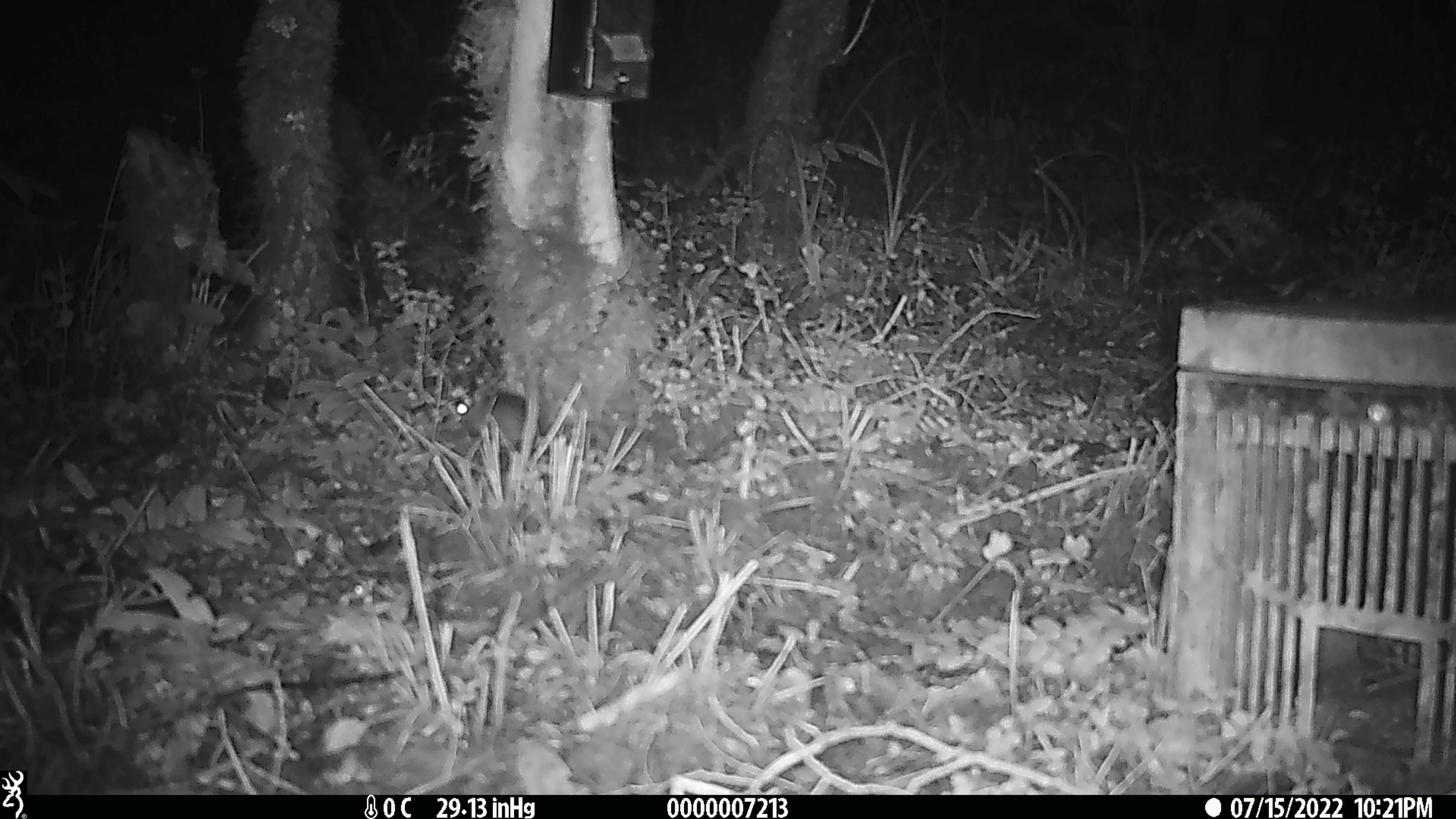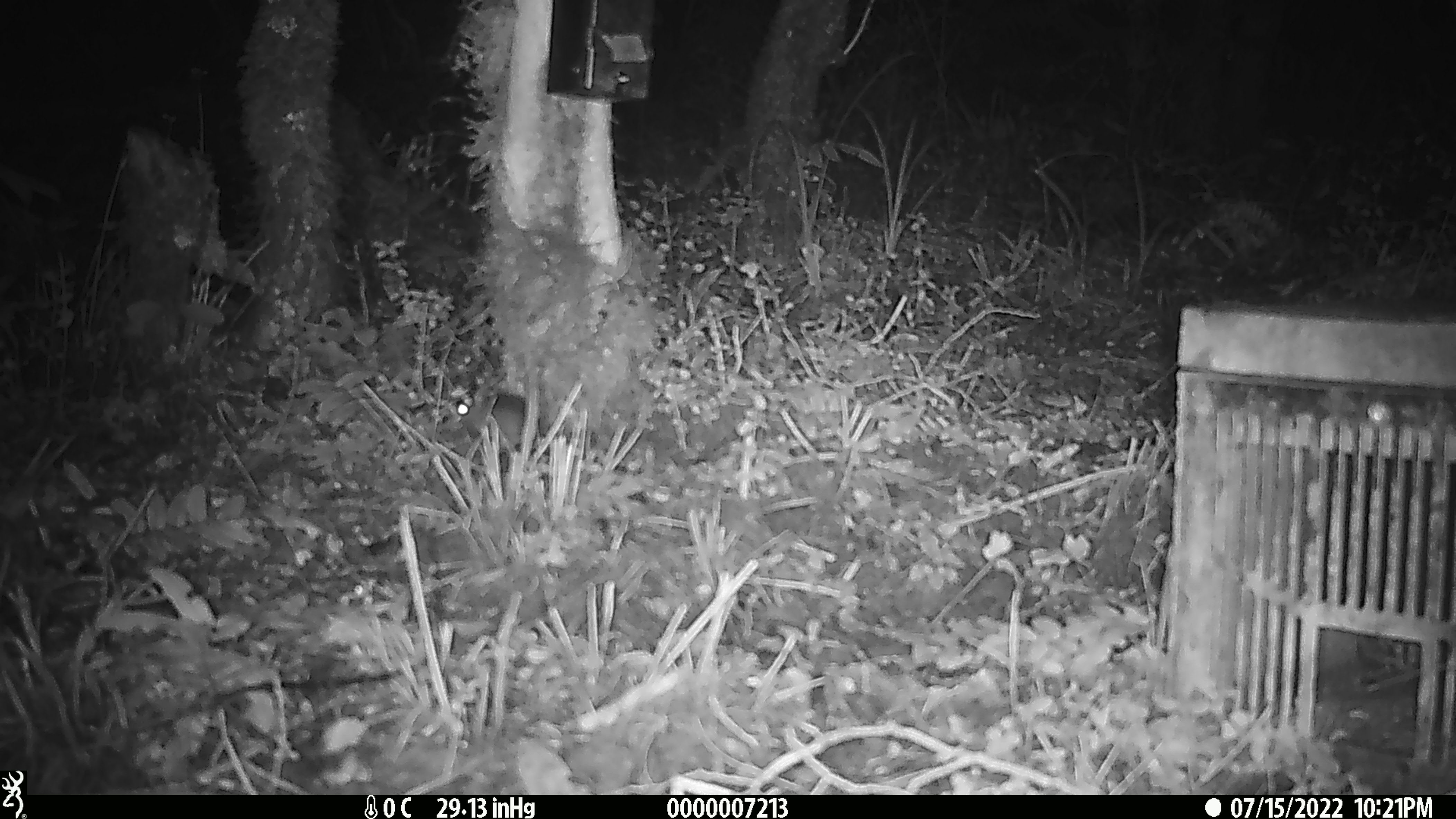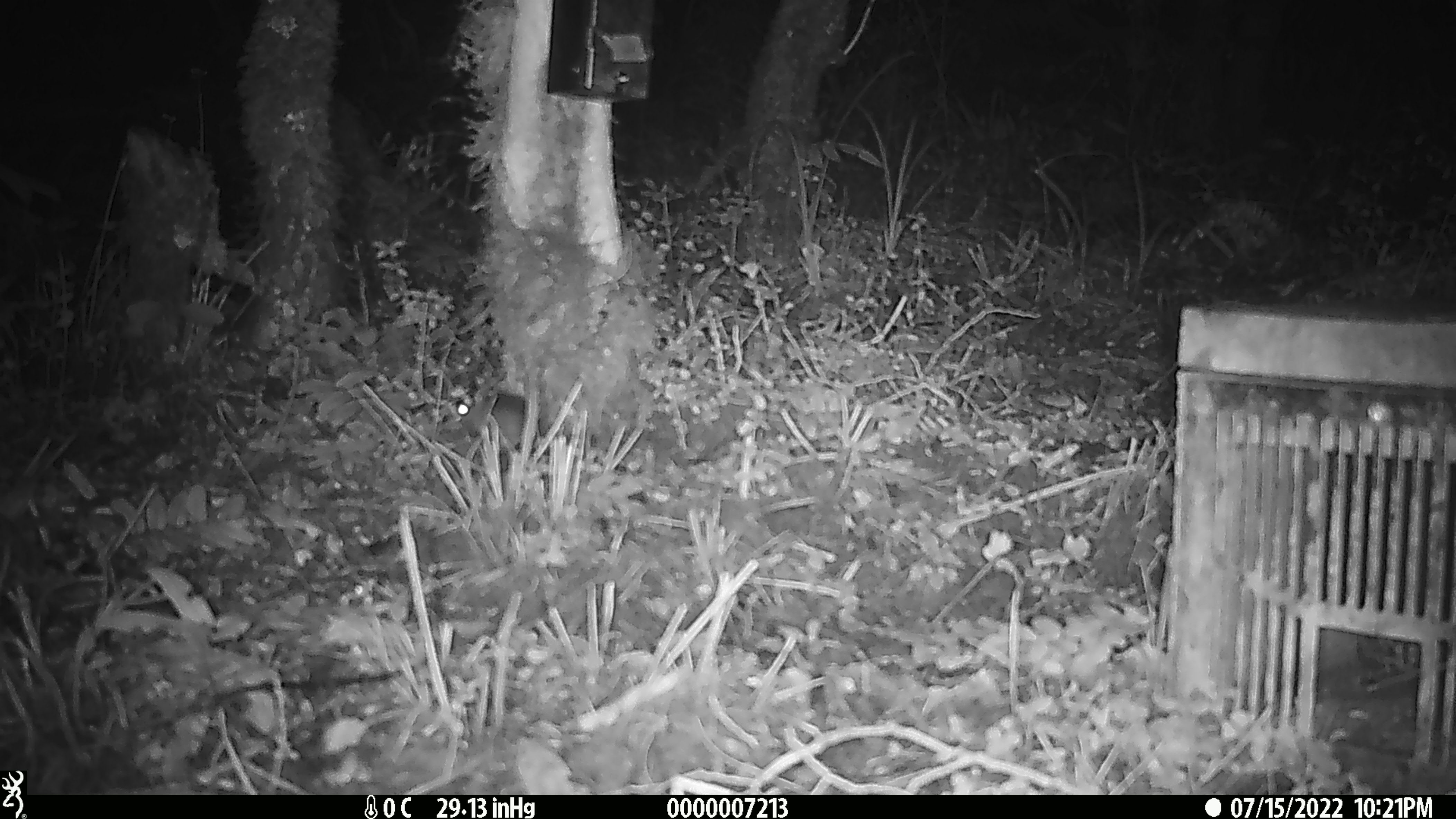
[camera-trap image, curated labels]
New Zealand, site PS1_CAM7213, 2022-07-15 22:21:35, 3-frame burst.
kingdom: Animalia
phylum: Chordata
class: Mammalia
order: Rodentia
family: Muridae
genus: Mus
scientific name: Mus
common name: mouse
Mouse (Mus).